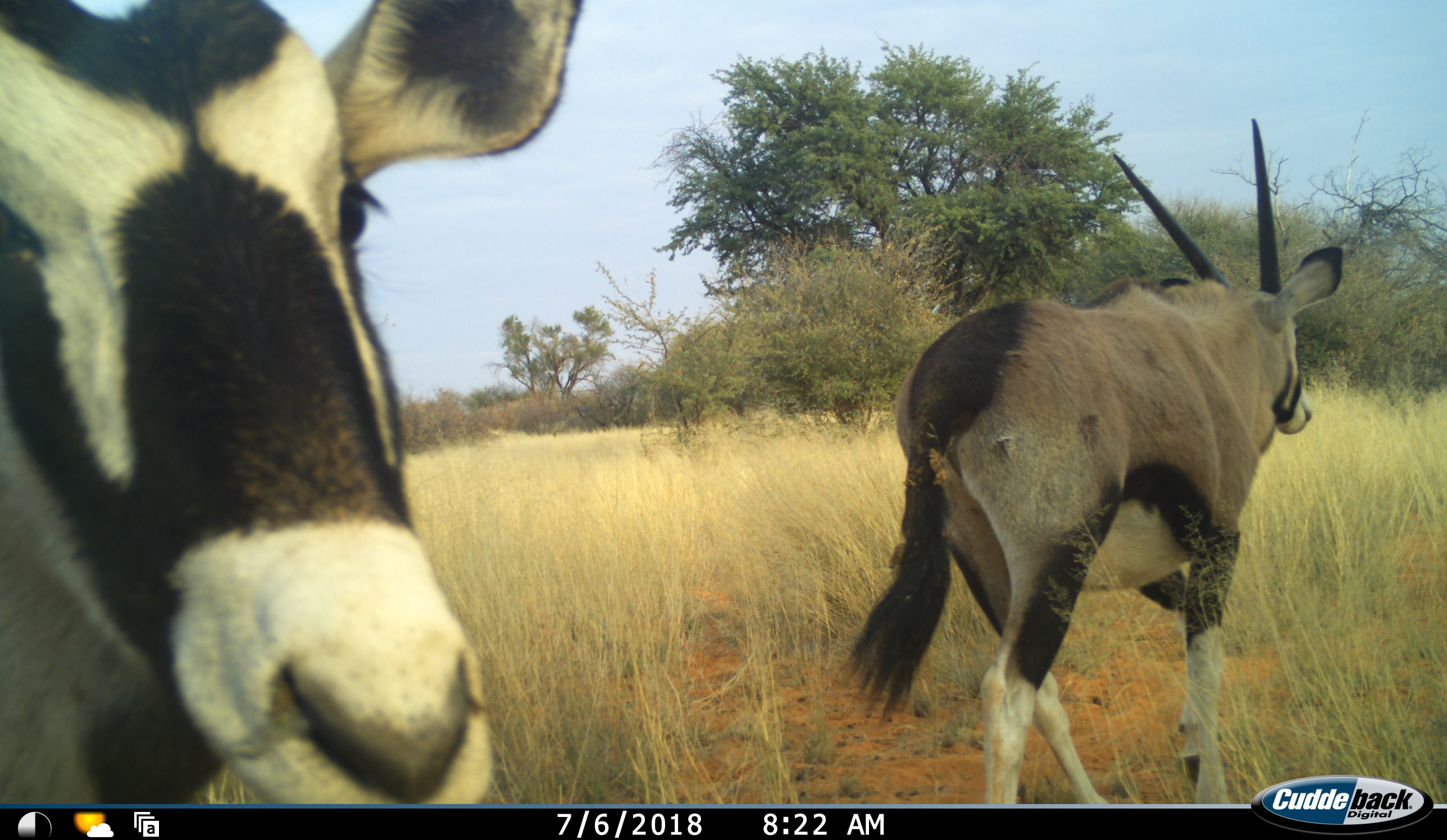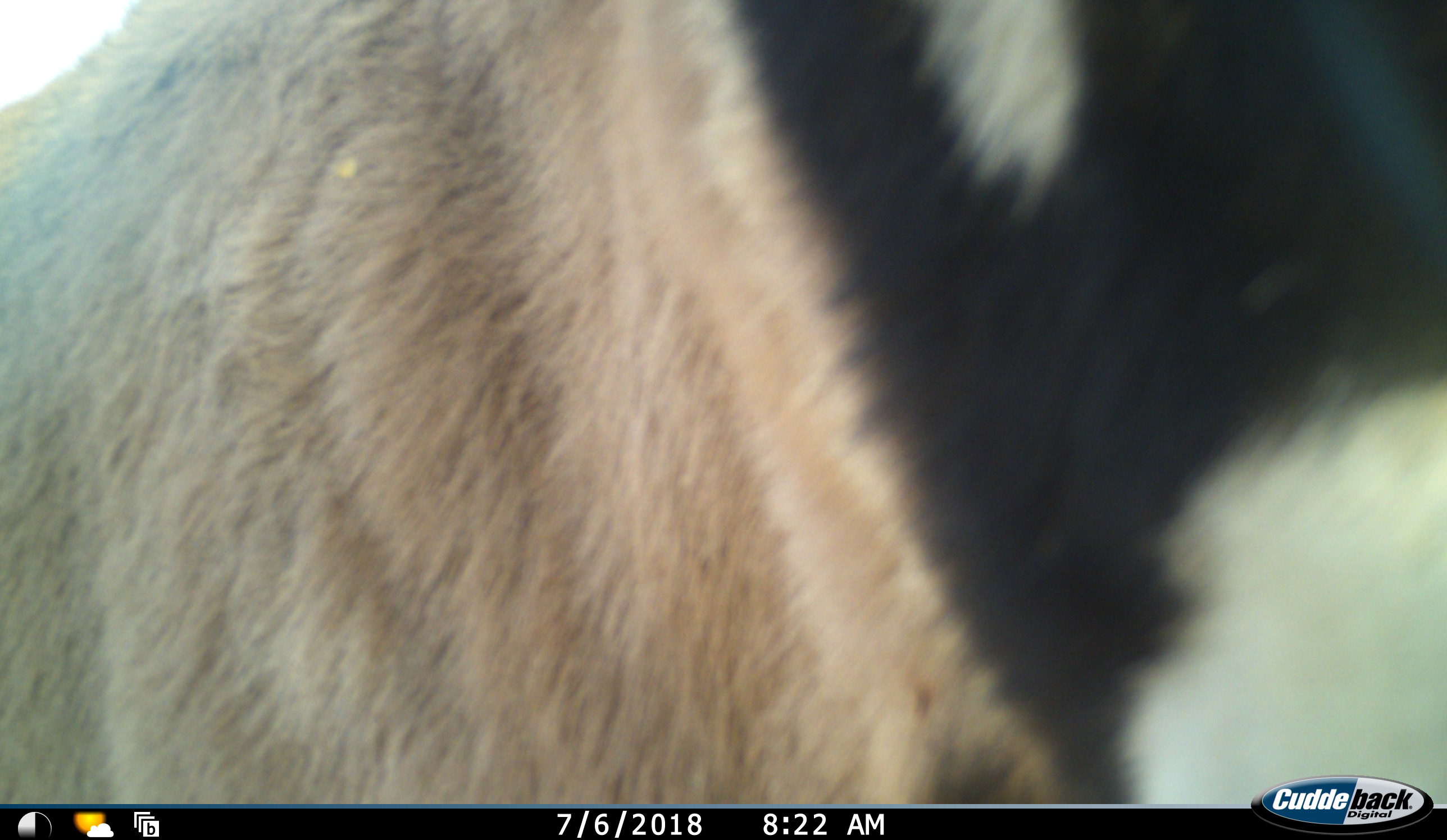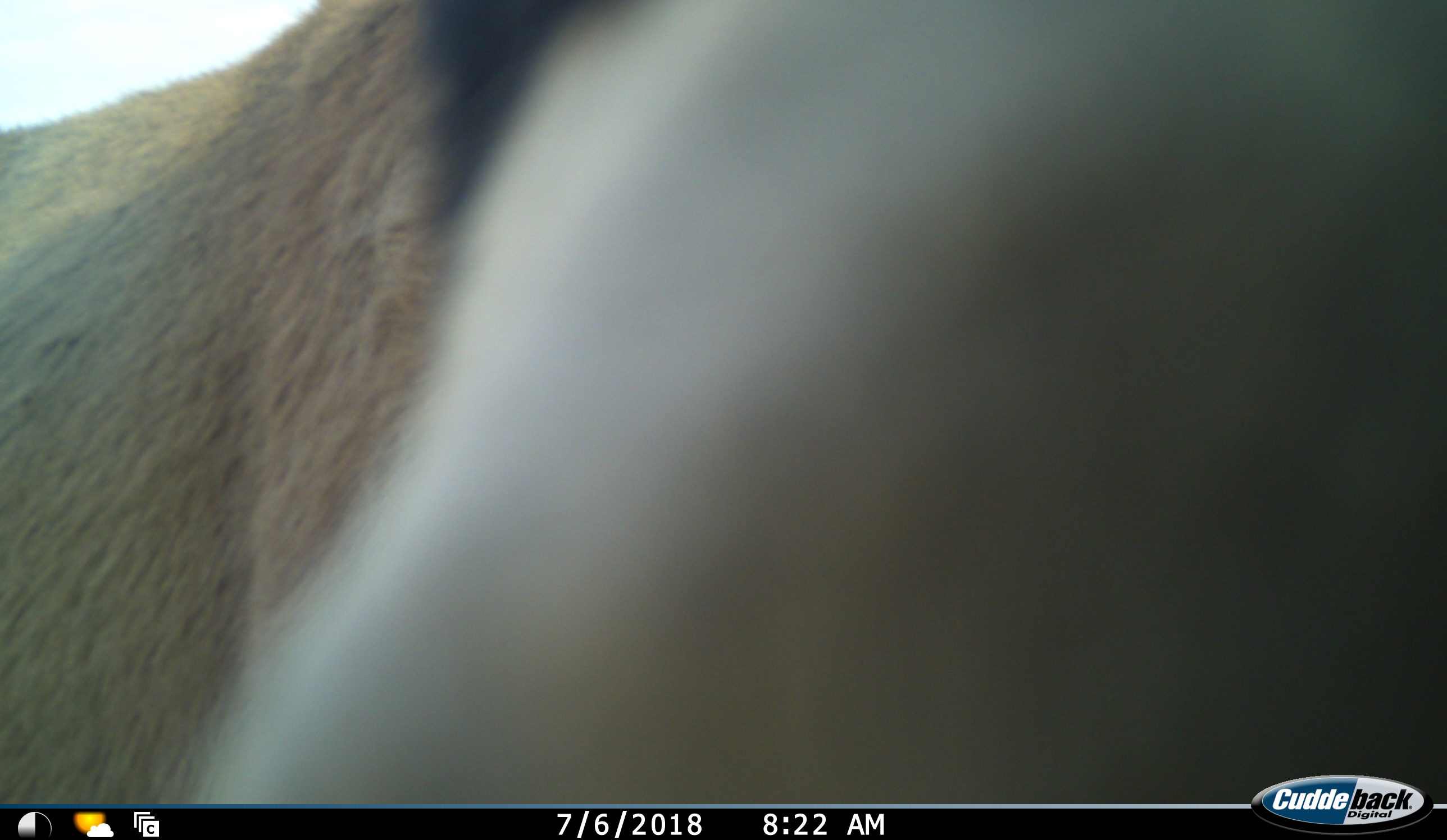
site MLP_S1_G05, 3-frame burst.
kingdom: Animalia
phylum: Chordata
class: Mammalia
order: Artiodactyla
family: Bovidae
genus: Oryx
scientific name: Oryx gazella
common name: gemsbok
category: oryx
Oryx (gemsbok) (Oryx gazella), count 2. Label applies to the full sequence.